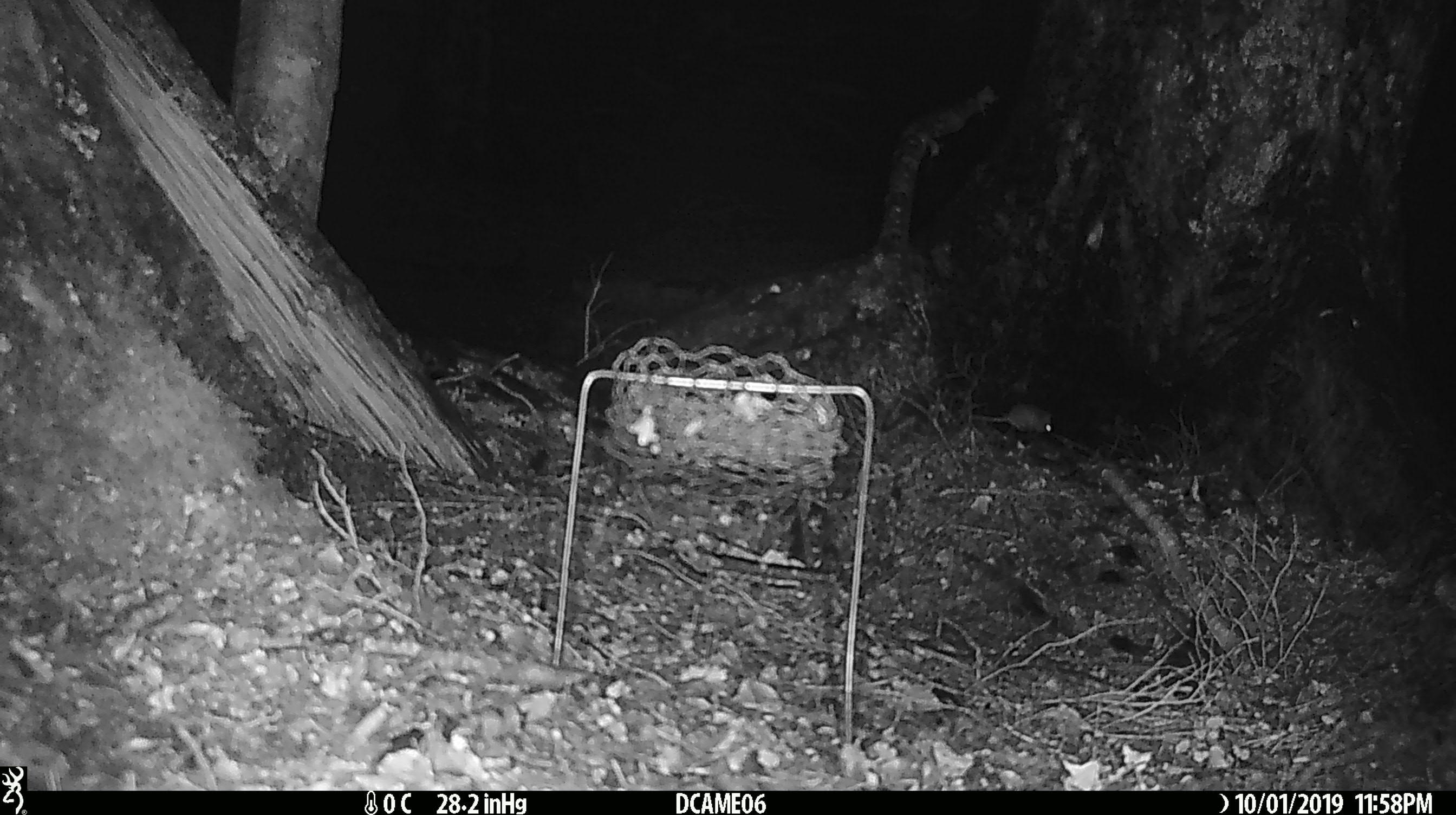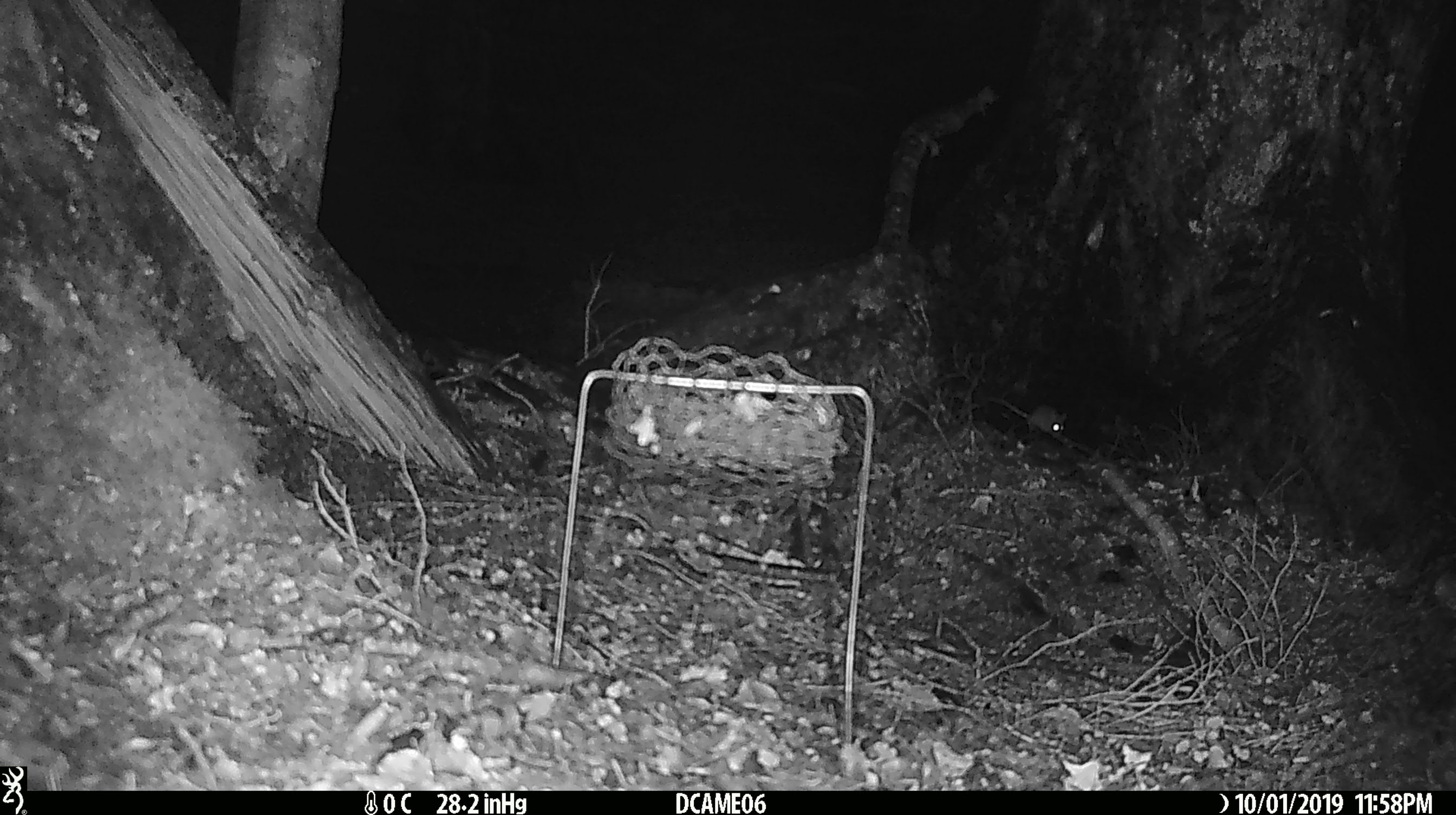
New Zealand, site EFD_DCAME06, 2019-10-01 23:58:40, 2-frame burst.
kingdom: Animalia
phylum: Chordata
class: Mammalia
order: Rodentia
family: Muridae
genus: Mus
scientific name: Mus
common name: mouse